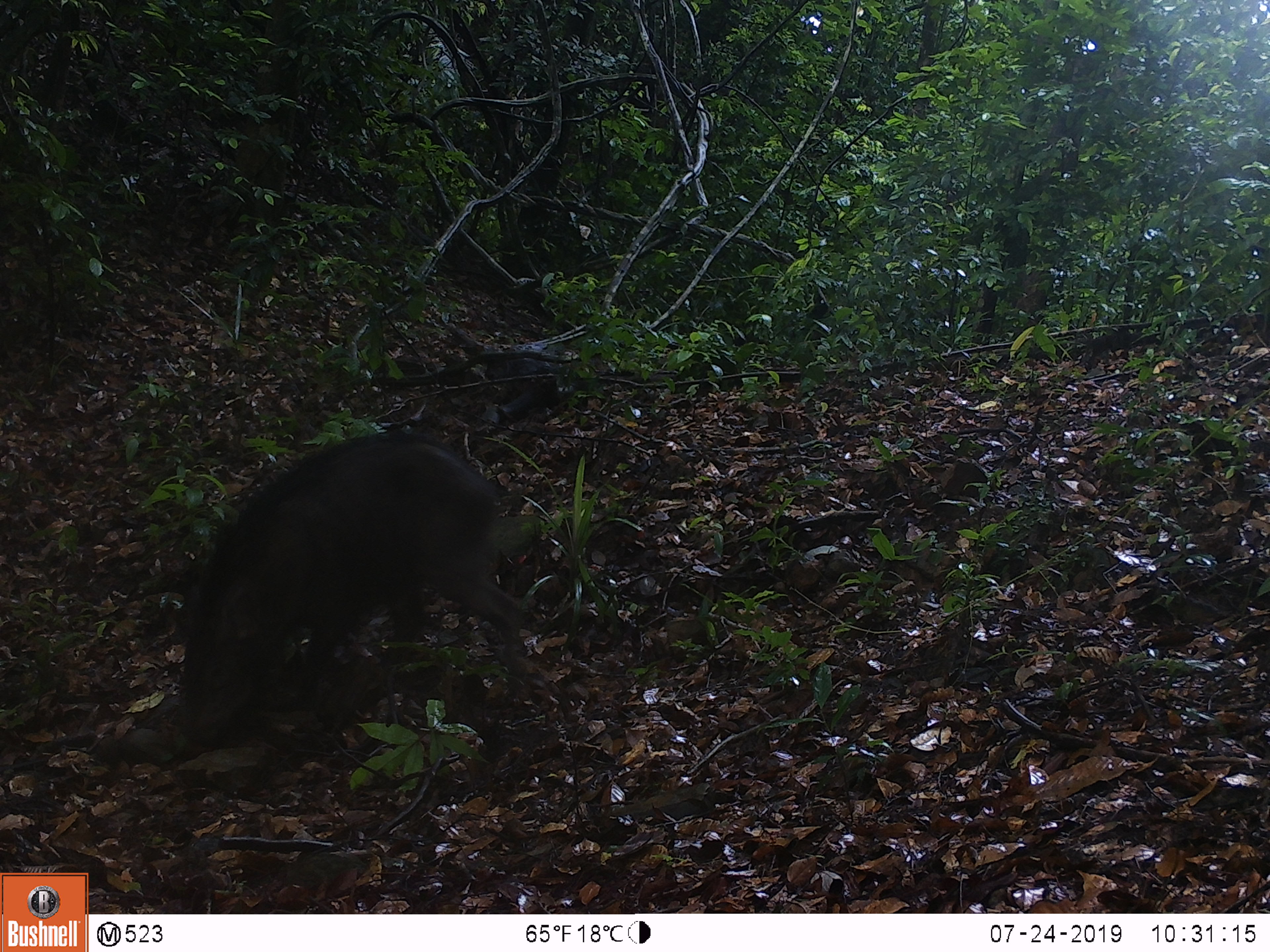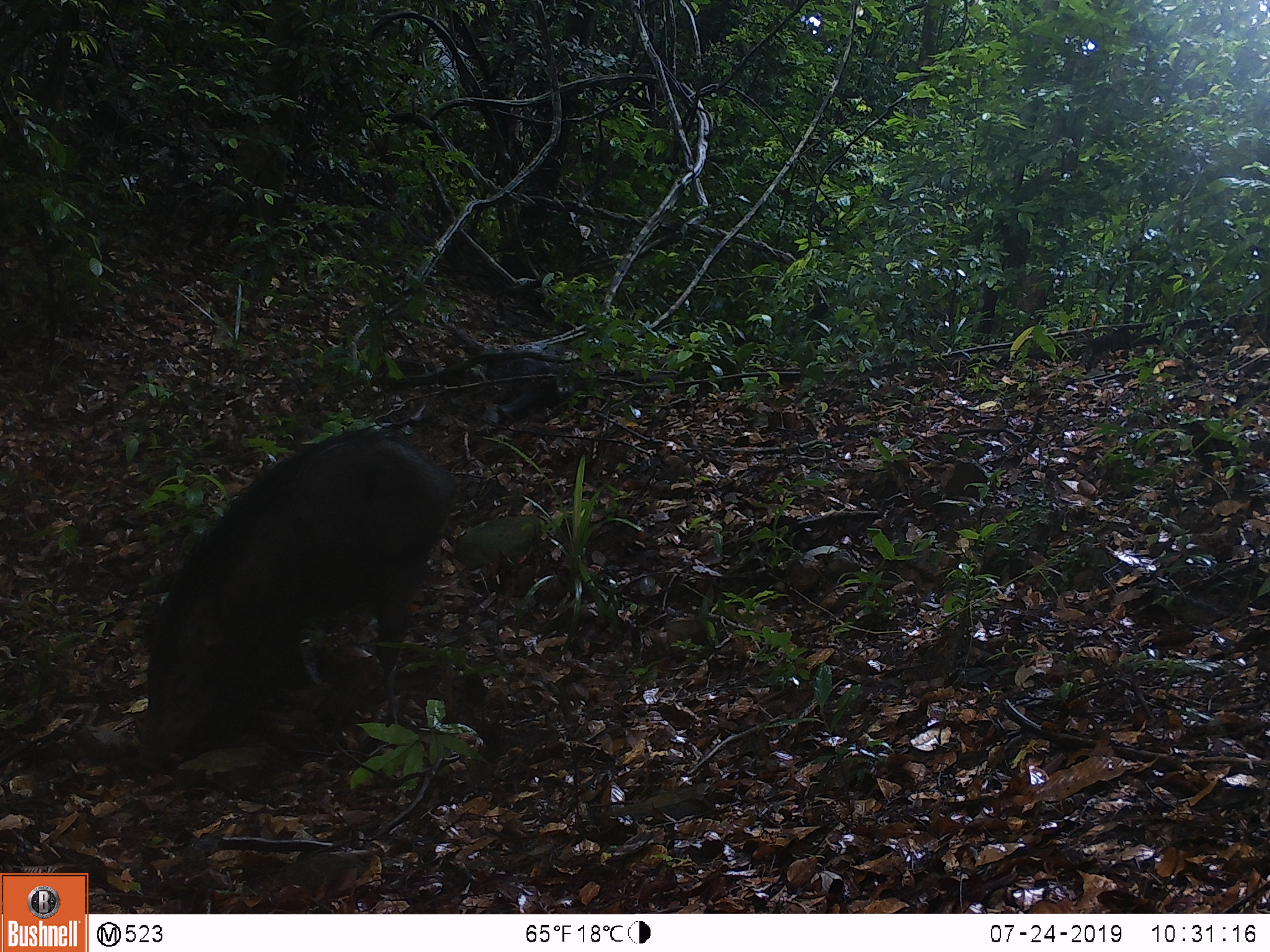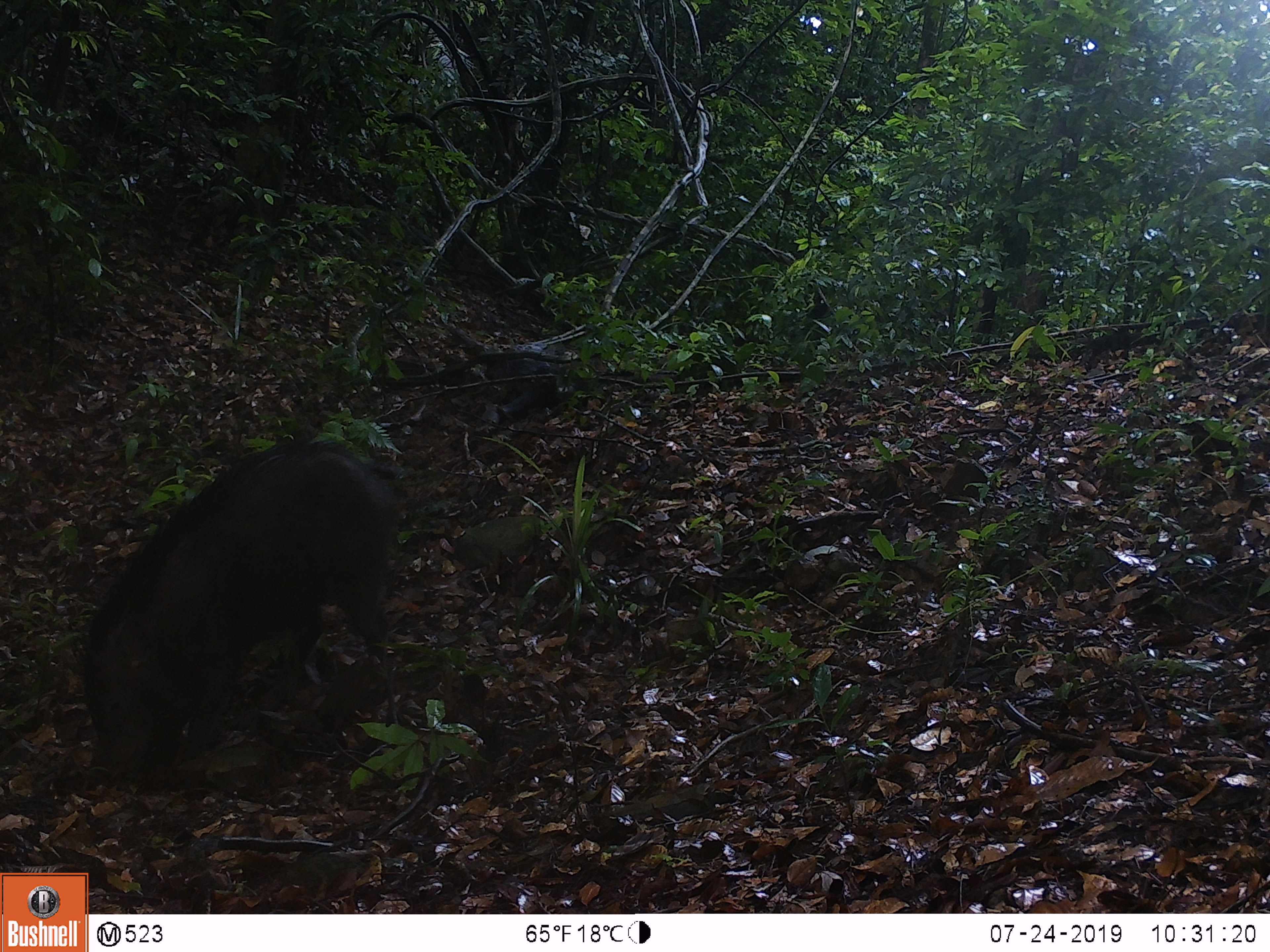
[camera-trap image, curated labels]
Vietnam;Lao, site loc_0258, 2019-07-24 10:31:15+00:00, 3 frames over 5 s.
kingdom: Animalia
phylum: Chordata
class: Mammalia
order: Artiodactyla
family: Suidae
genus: Sus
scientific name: Sus scrofa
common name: eurasian wild pig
Eurasian wild pig (Sus scrofa). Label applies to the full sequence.